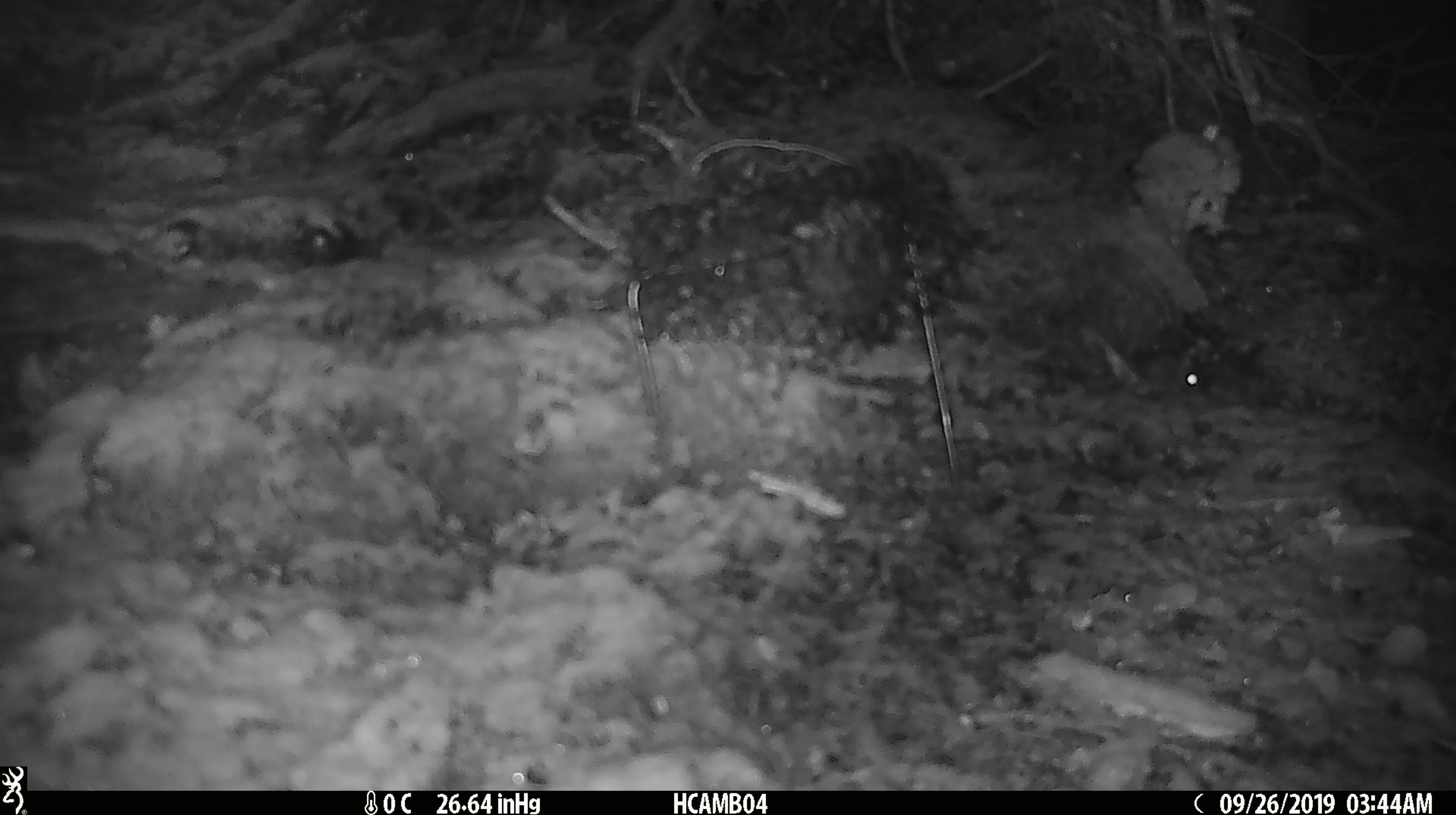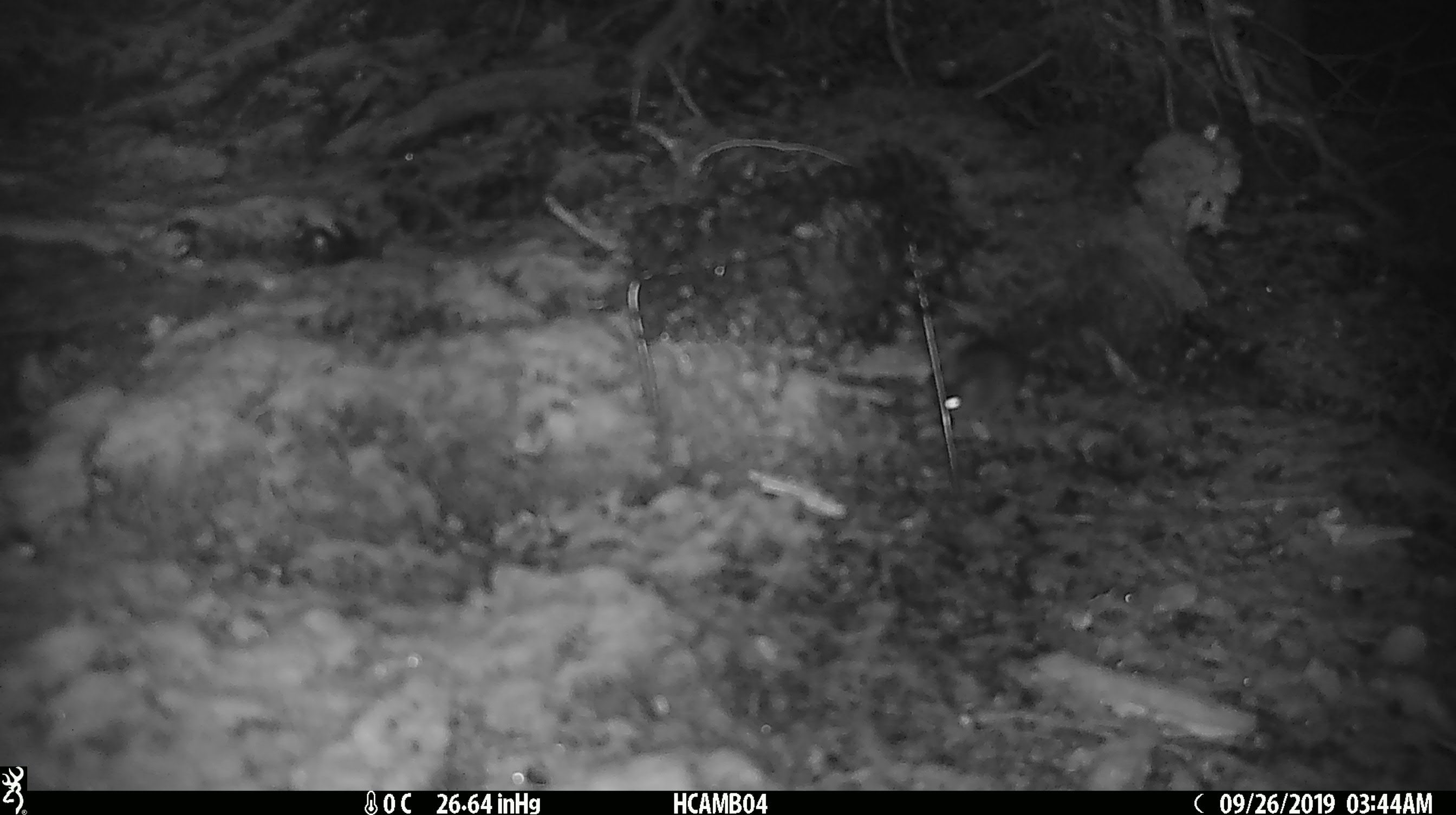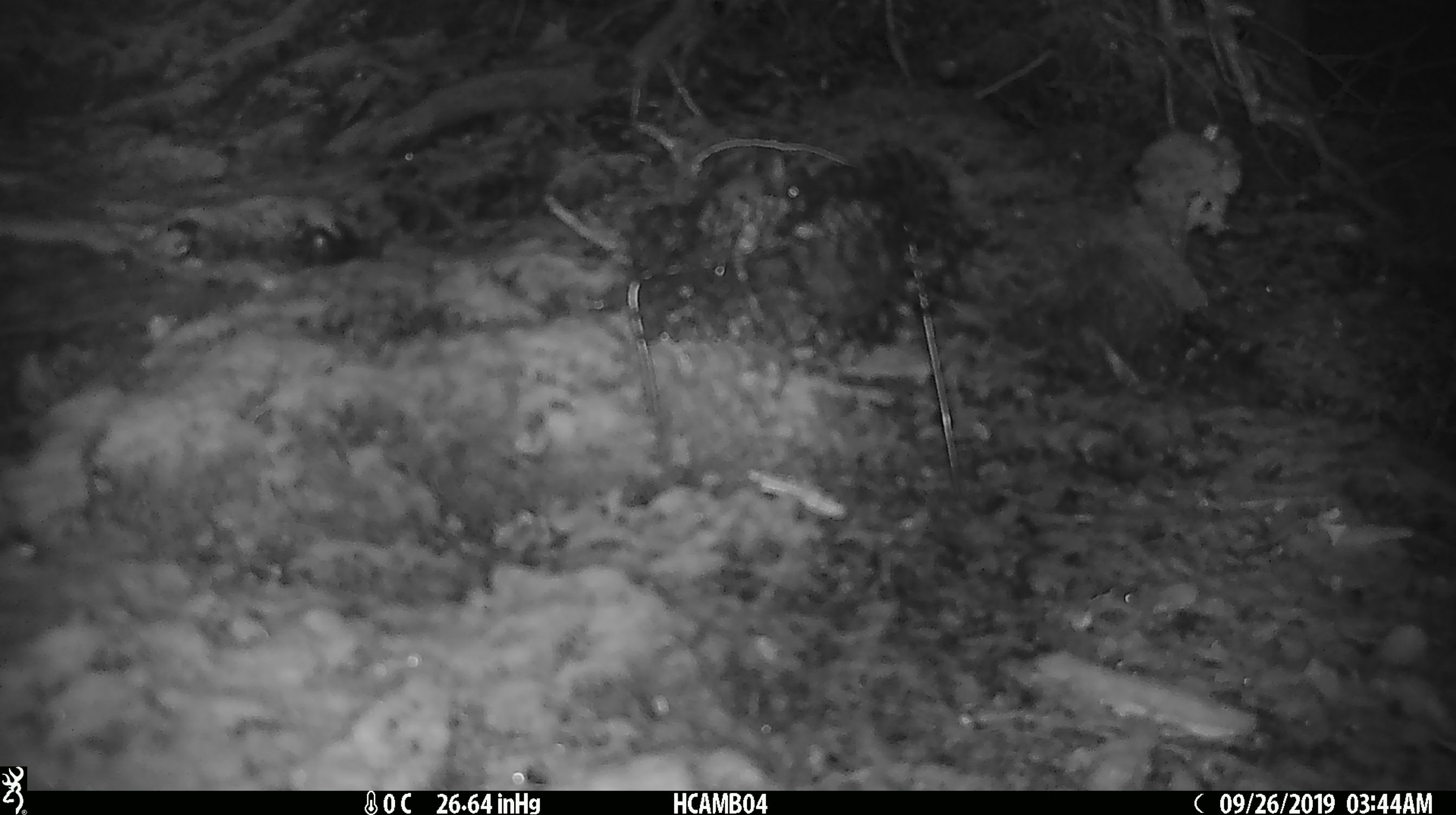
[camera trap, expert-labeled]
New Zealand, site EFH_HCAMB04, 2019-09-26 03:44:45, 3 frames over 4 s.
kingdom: Animalia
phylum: Chordata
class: Mammalia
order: Rodentia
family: Muridae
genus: Mus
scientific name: Mus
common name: mouse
Mouse (Mus).